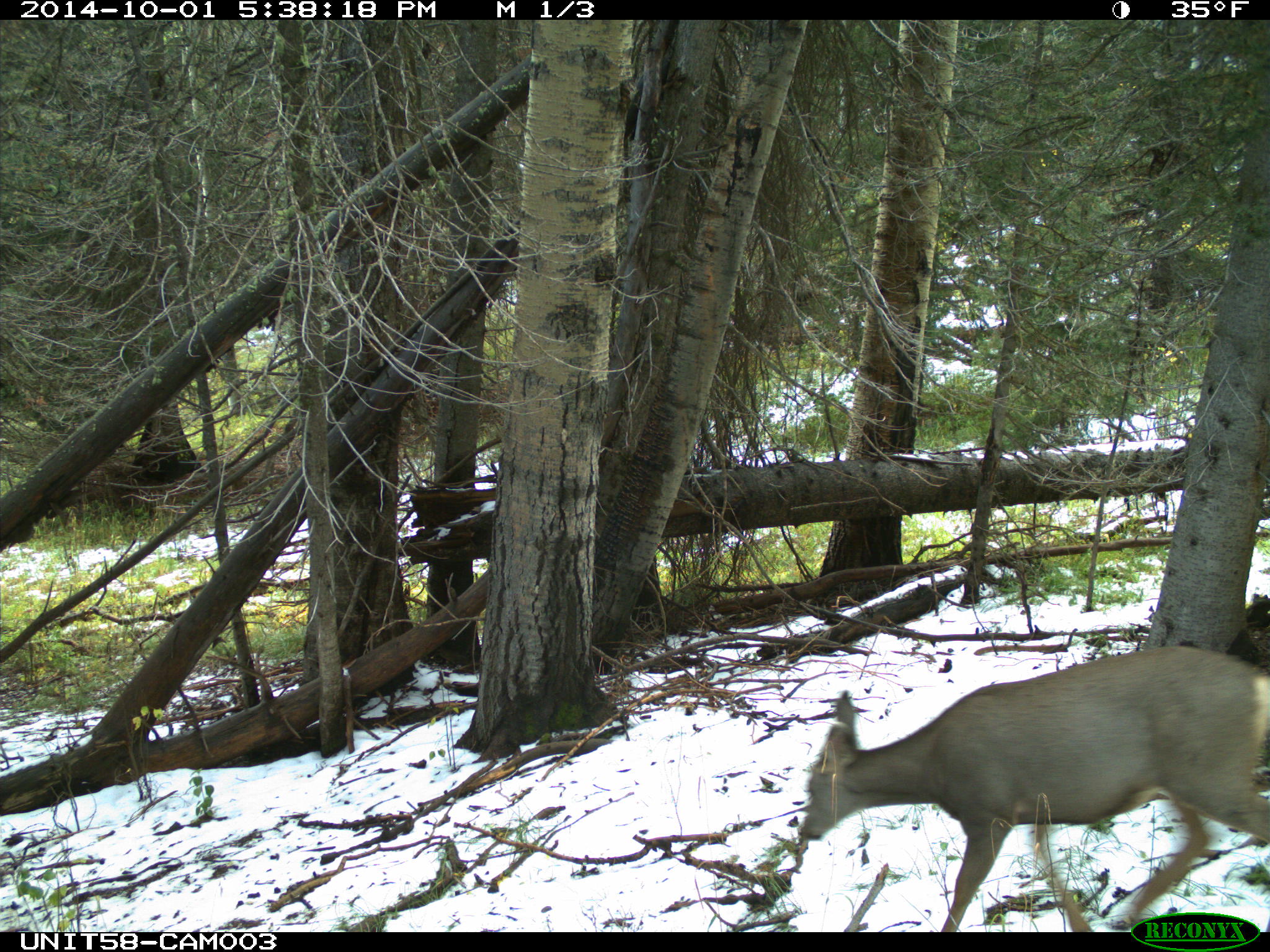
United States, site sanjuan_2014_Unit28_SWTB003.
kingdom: Animalia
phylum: Chordata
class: Mammalia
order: Artiodactyla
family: Cervidae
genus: Odocoileus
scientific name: Odocoileus hemionus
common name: mule deer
Odocoileus hemionus (mule deer).